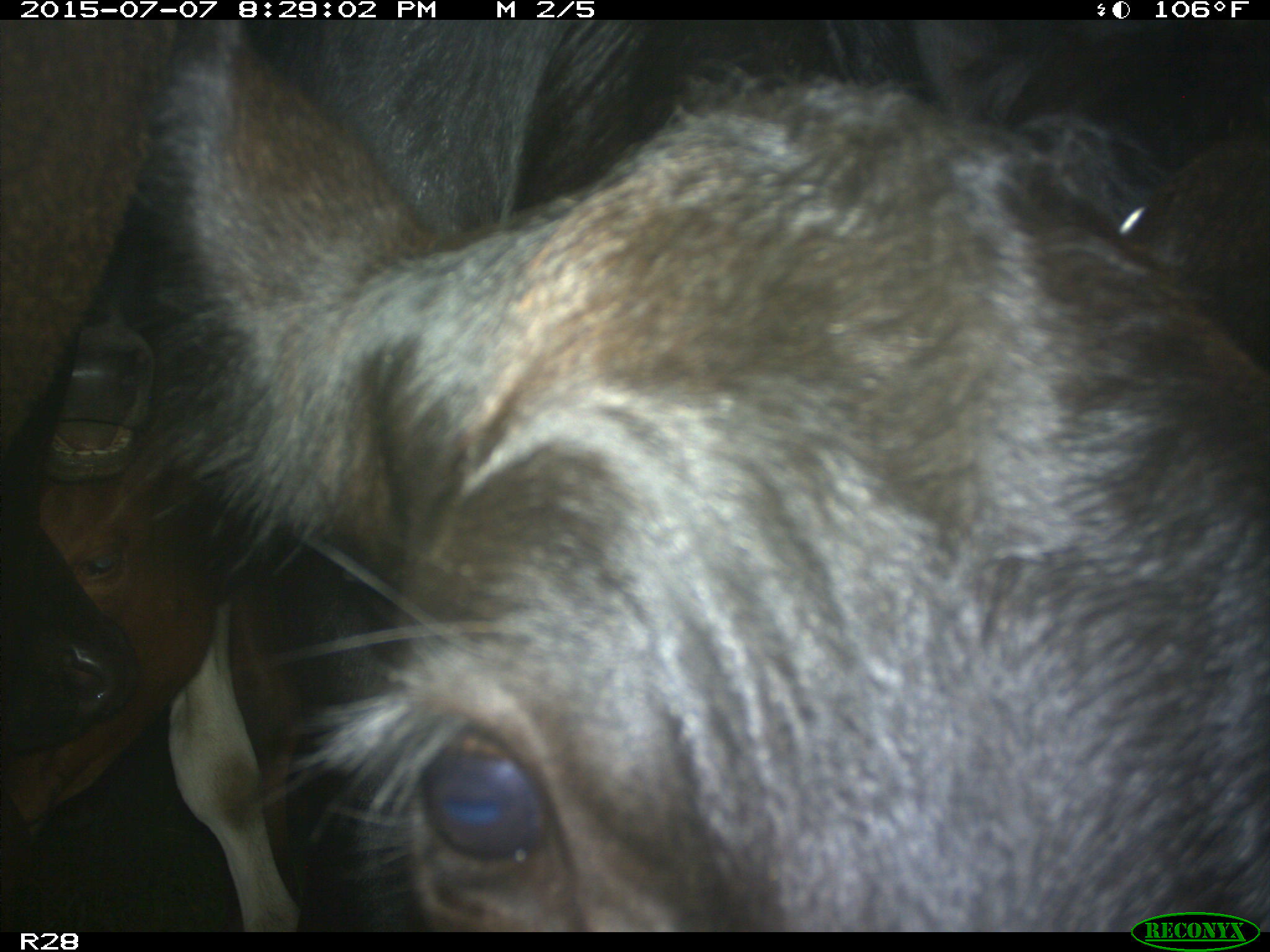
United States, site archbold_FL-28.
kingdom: Animalia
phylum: Chordata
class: Mammalia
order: Artiodactyla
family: Bovidae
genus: Bos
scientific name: Bos taurus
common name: domestic cow